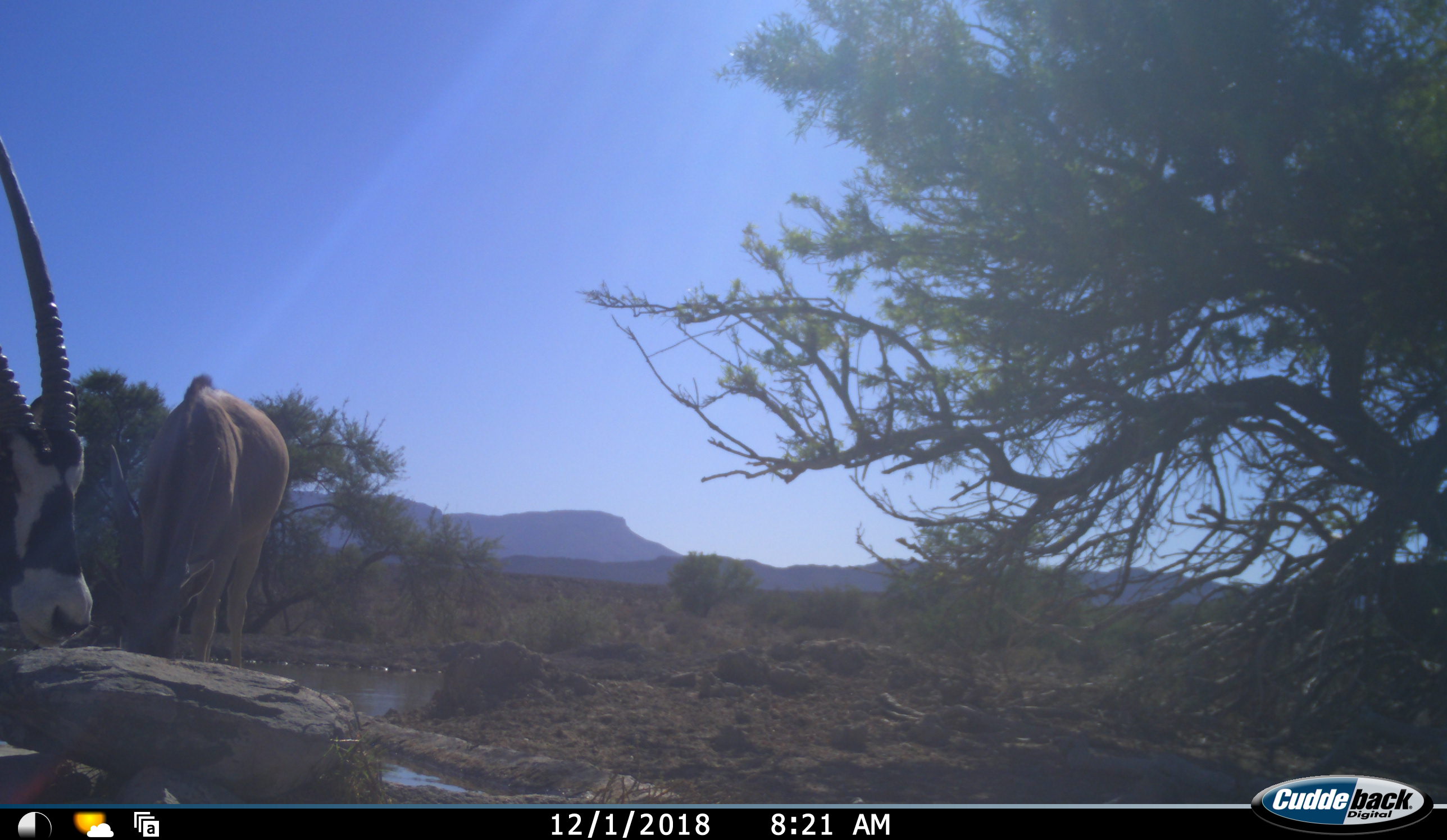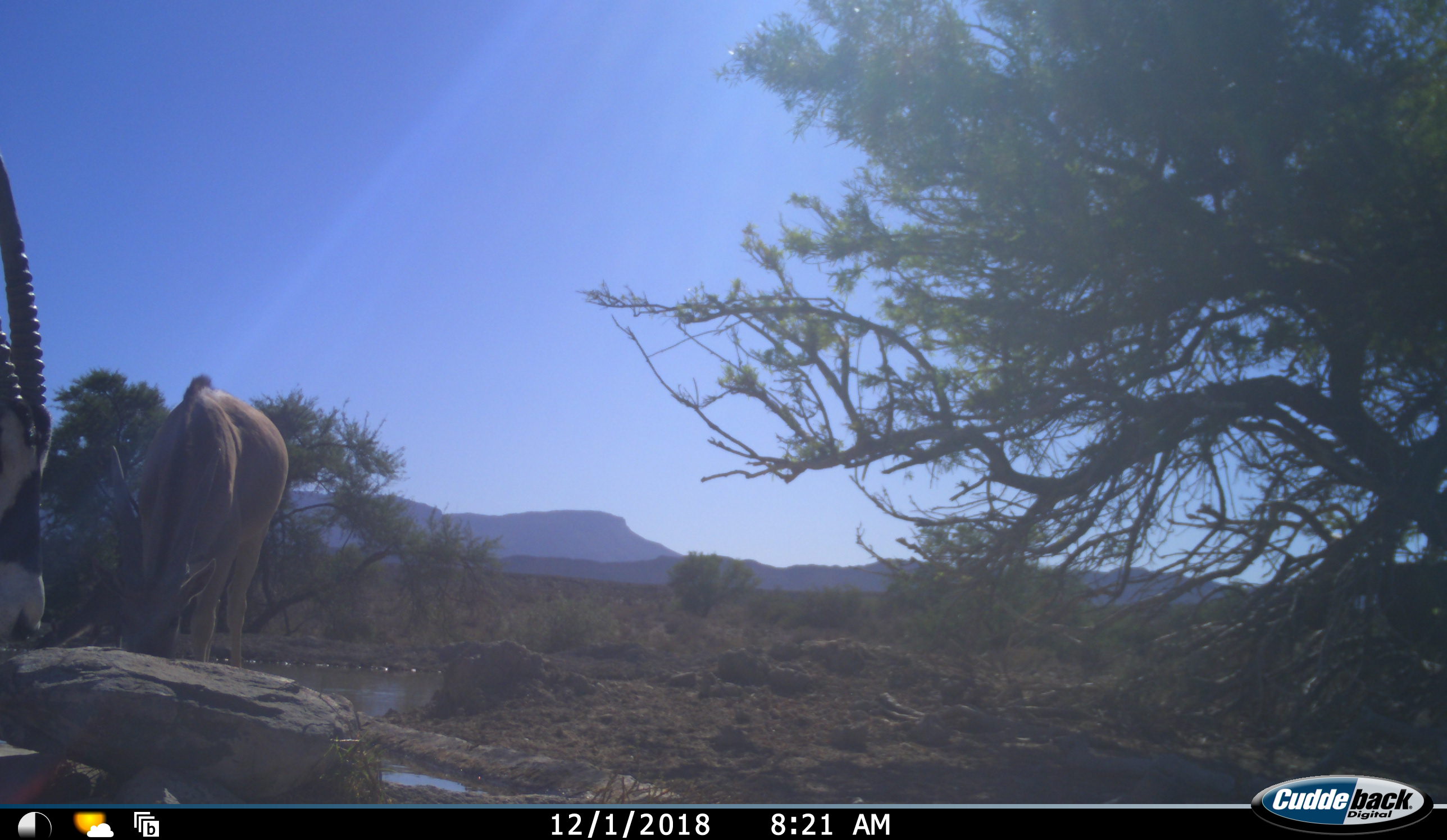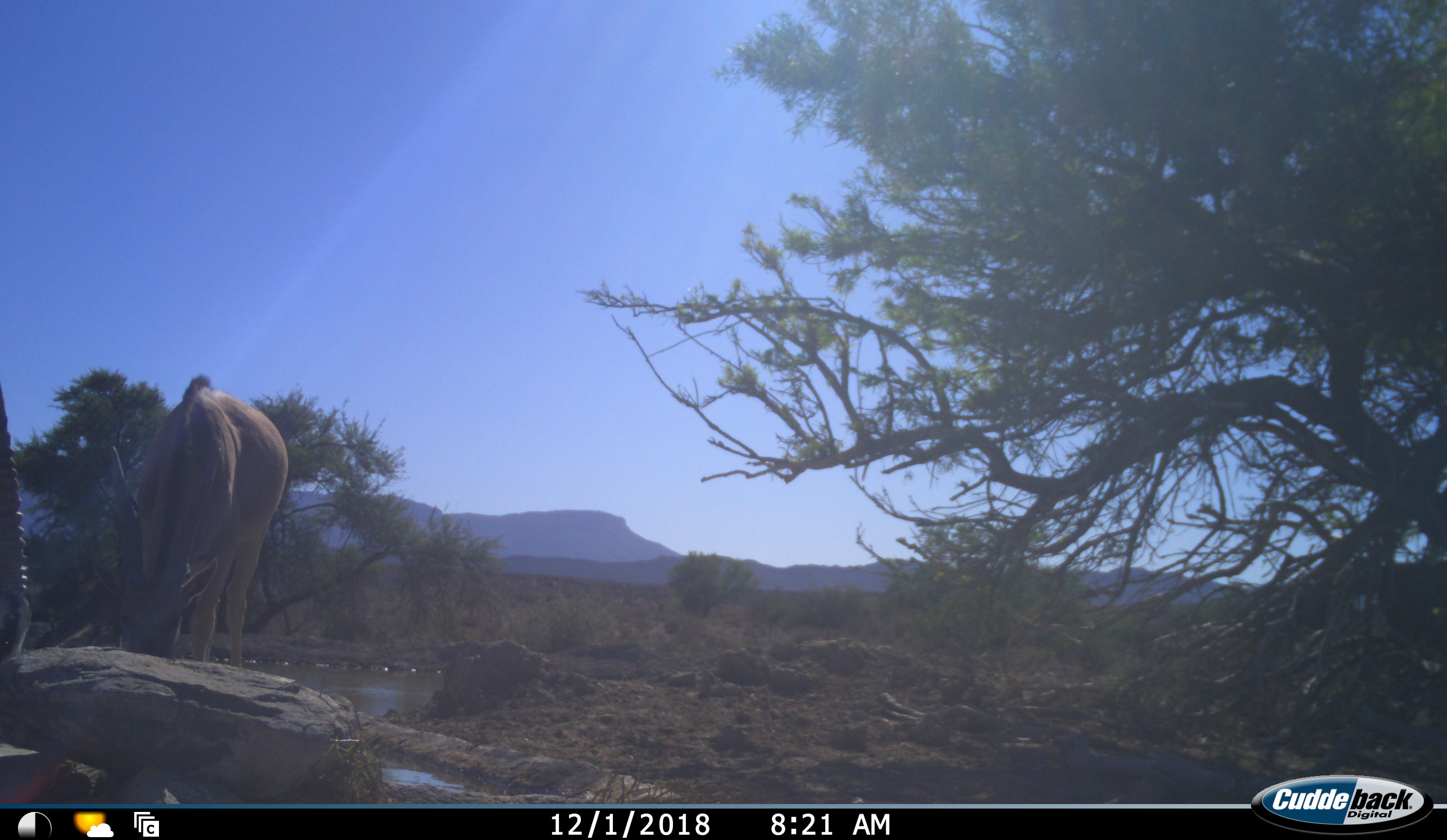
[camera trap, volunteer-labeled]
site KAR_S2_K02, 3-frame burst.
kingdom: Animalia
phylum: Chordata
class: Mammalia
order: Artiodactyla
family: Bovidae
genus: Tragelaphus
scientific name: Tragelaphus oryx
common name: eland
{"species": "eland (Tragelaphus oryx)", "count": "1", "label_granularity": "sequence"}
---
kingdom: Animalia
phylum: Chordata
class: Mammalia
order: Artiodactyla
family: Bovidae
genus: Oryx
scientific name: Oryx gazella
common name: gemsbok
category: oryx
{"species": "oryx (gemsbok) (Oryx gazella)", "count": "1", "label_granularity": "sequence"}